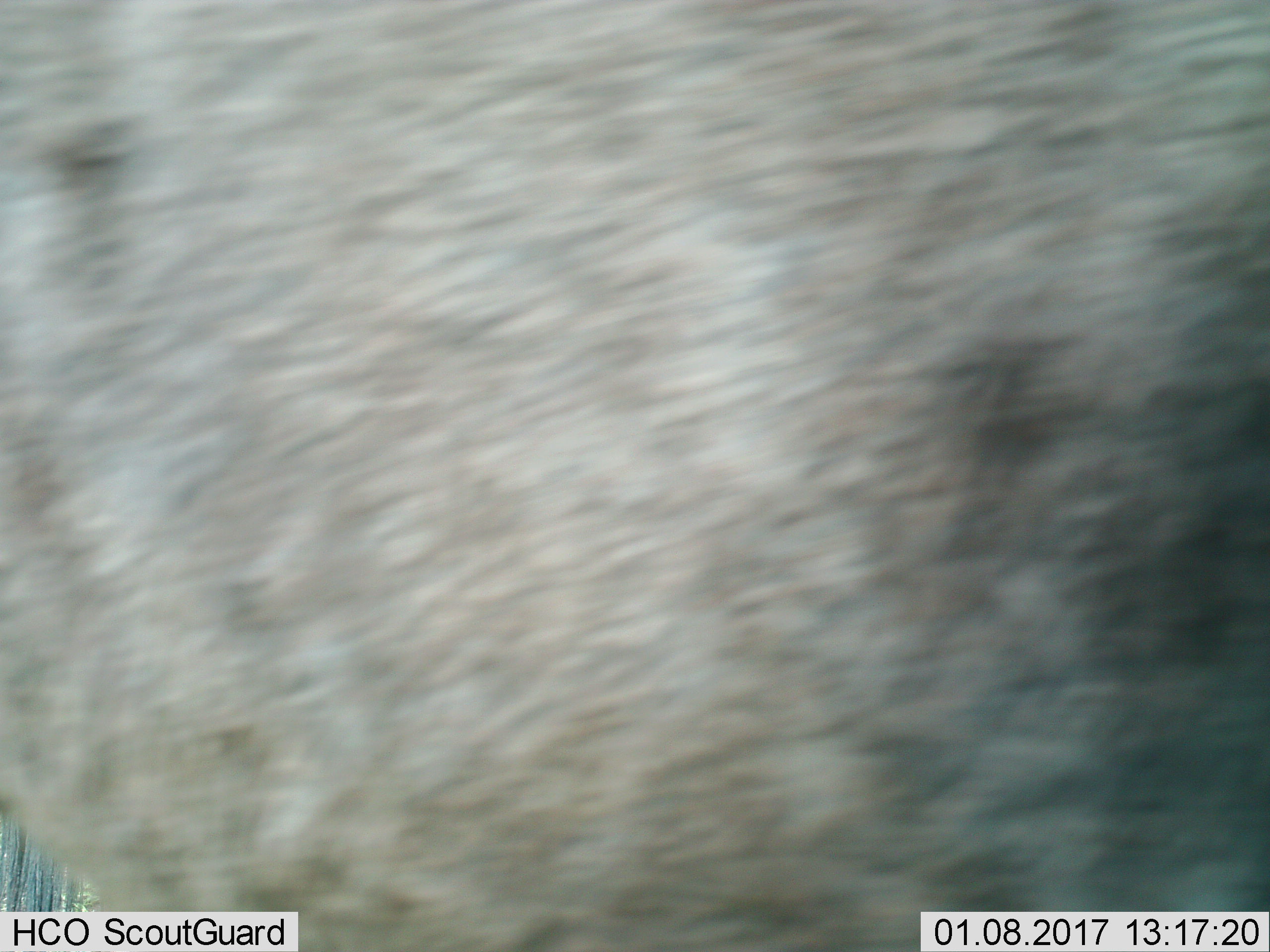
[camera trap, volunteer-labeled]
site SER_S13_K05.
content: unidentified animal